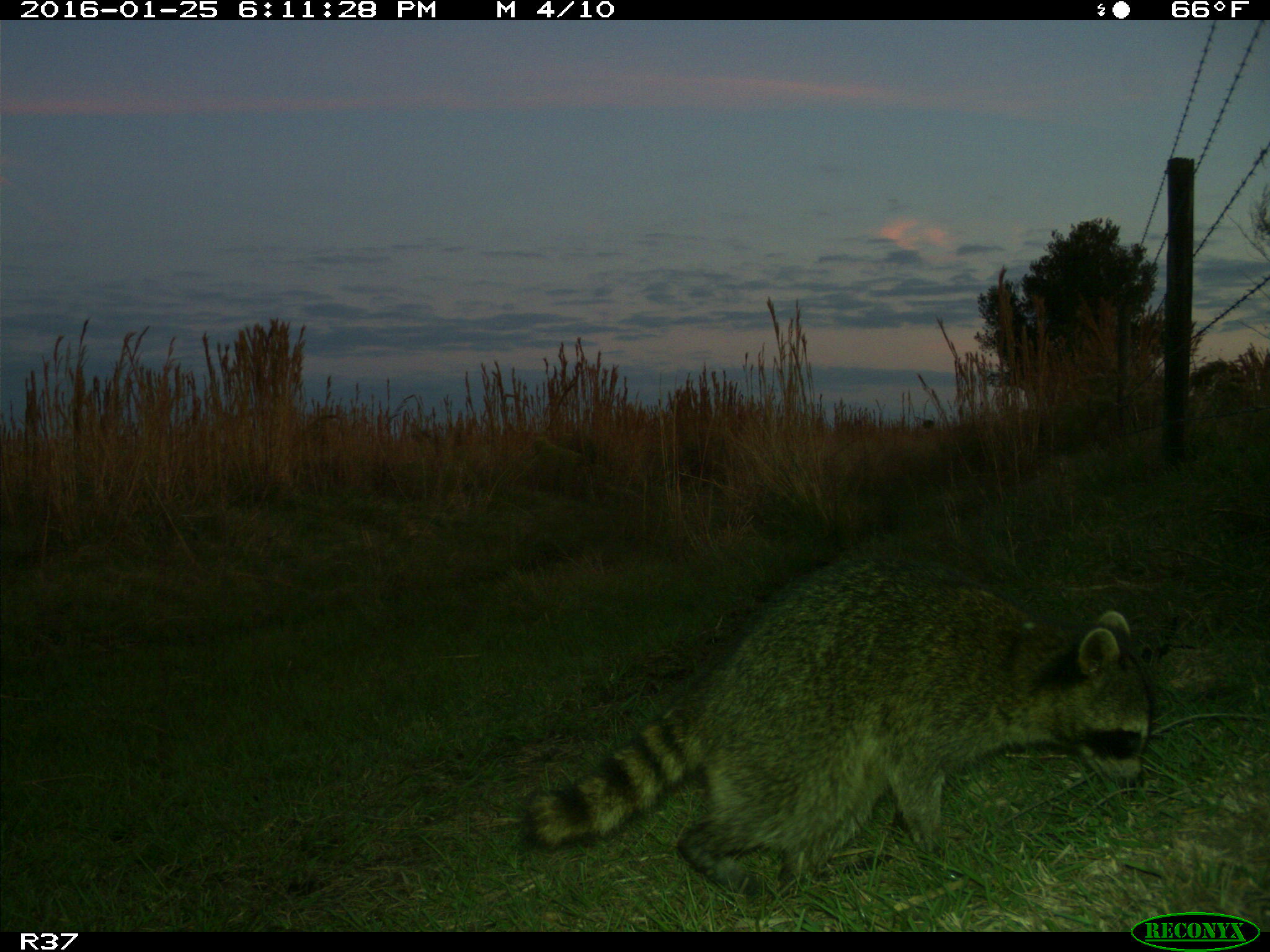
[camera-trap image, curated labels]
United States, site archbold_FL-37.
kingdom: Animalia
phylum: Chordata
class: Mammalia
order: Carnivora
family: Procyonidae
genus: Procyon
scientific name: Procyon lotor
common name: common raccoon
Procyon lotor (common raccoon).